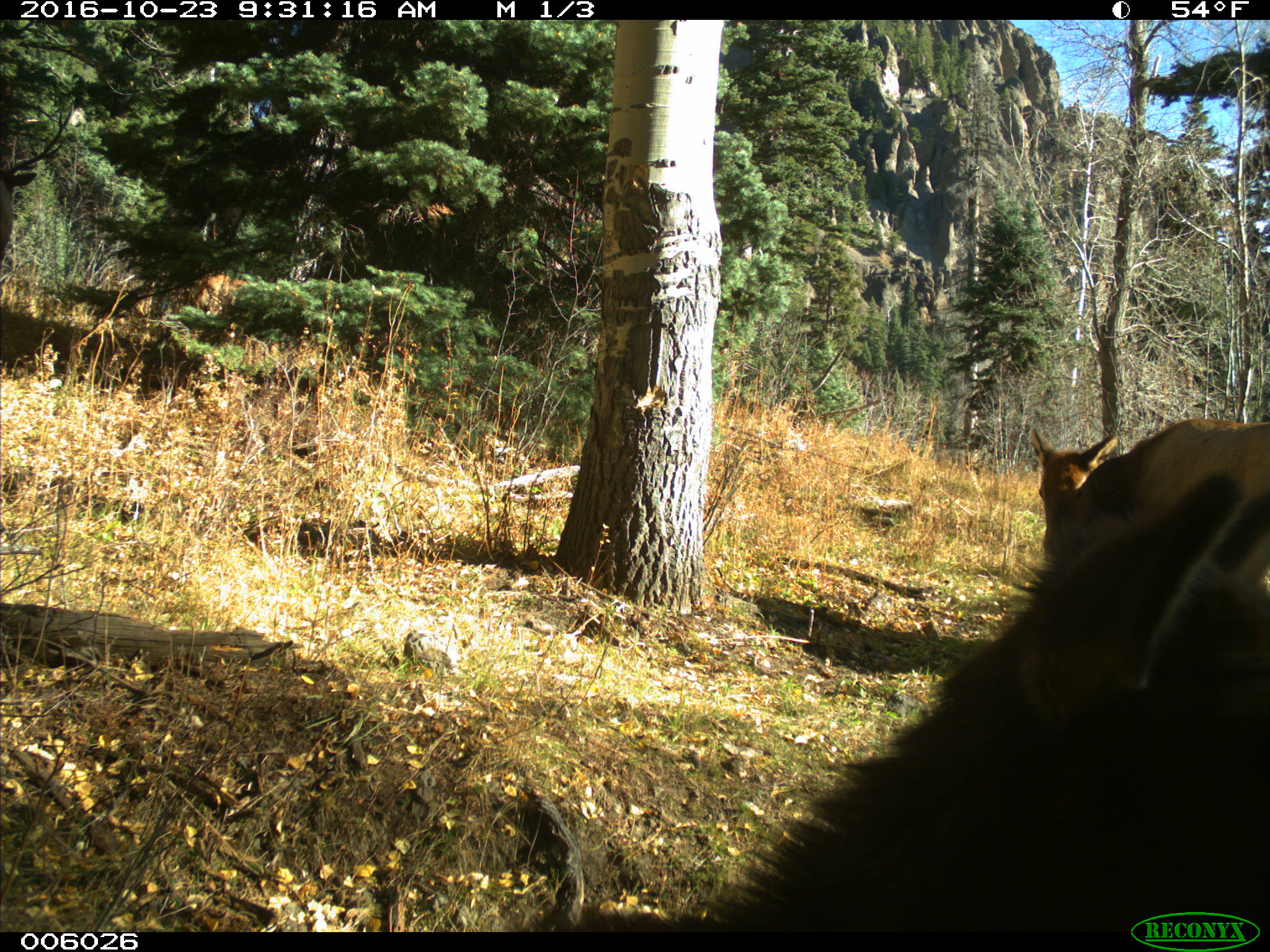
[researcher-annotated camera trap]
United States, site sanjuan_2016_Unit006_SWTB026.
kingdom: Animalia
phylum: Chordata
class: Mammalia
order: Artiodactyla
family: Cervidae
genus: Cervus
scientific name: Cervus elaphus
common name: red deer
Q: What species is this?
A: Cervus elaphus (red deer).